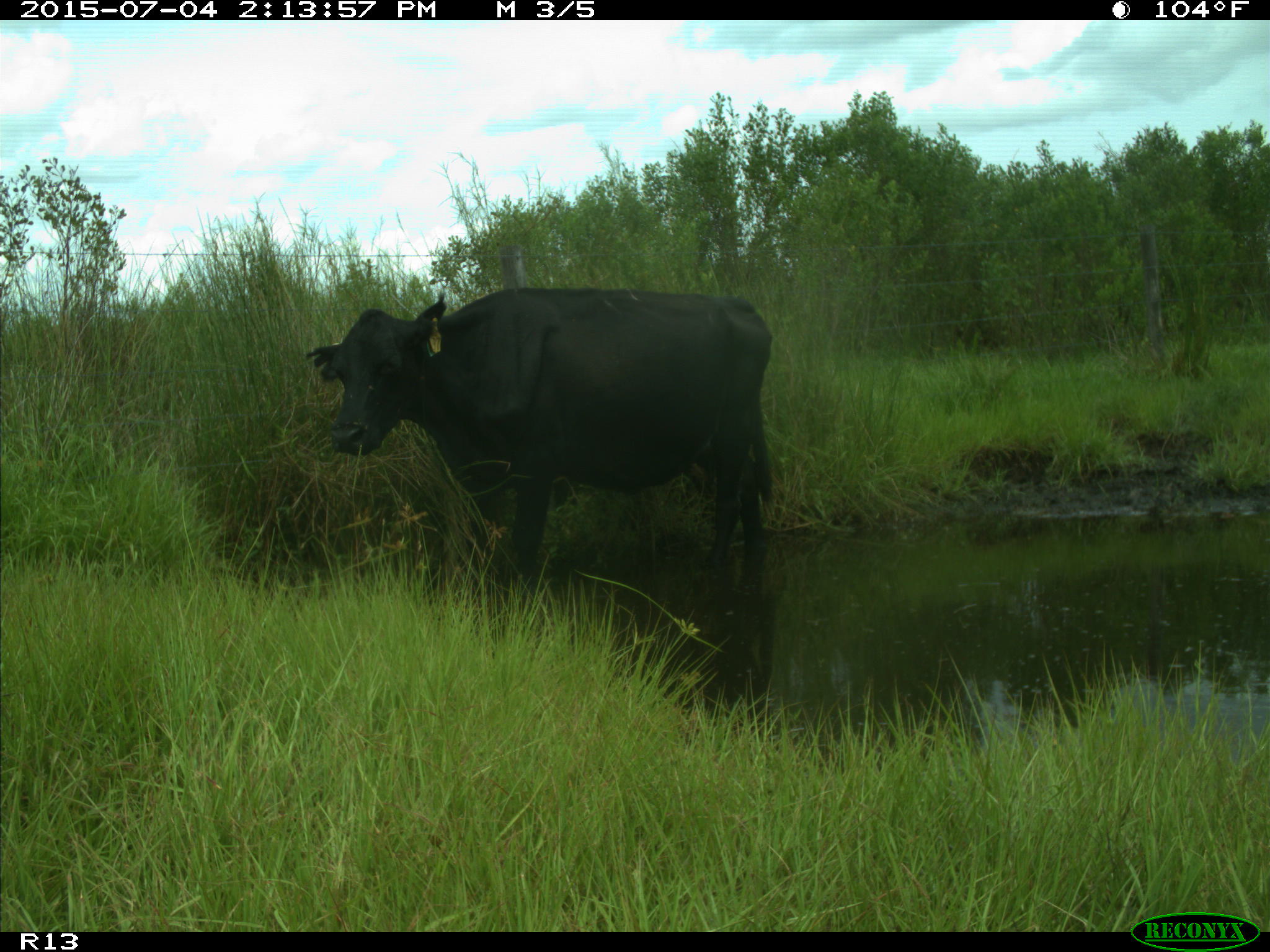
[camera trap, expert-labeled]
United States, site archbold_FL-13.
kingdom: Animalia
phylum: Chordata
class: Mammalia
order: Artiodactyla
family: Bovidae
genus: Bos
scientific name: Bos taurus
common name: domestic cow